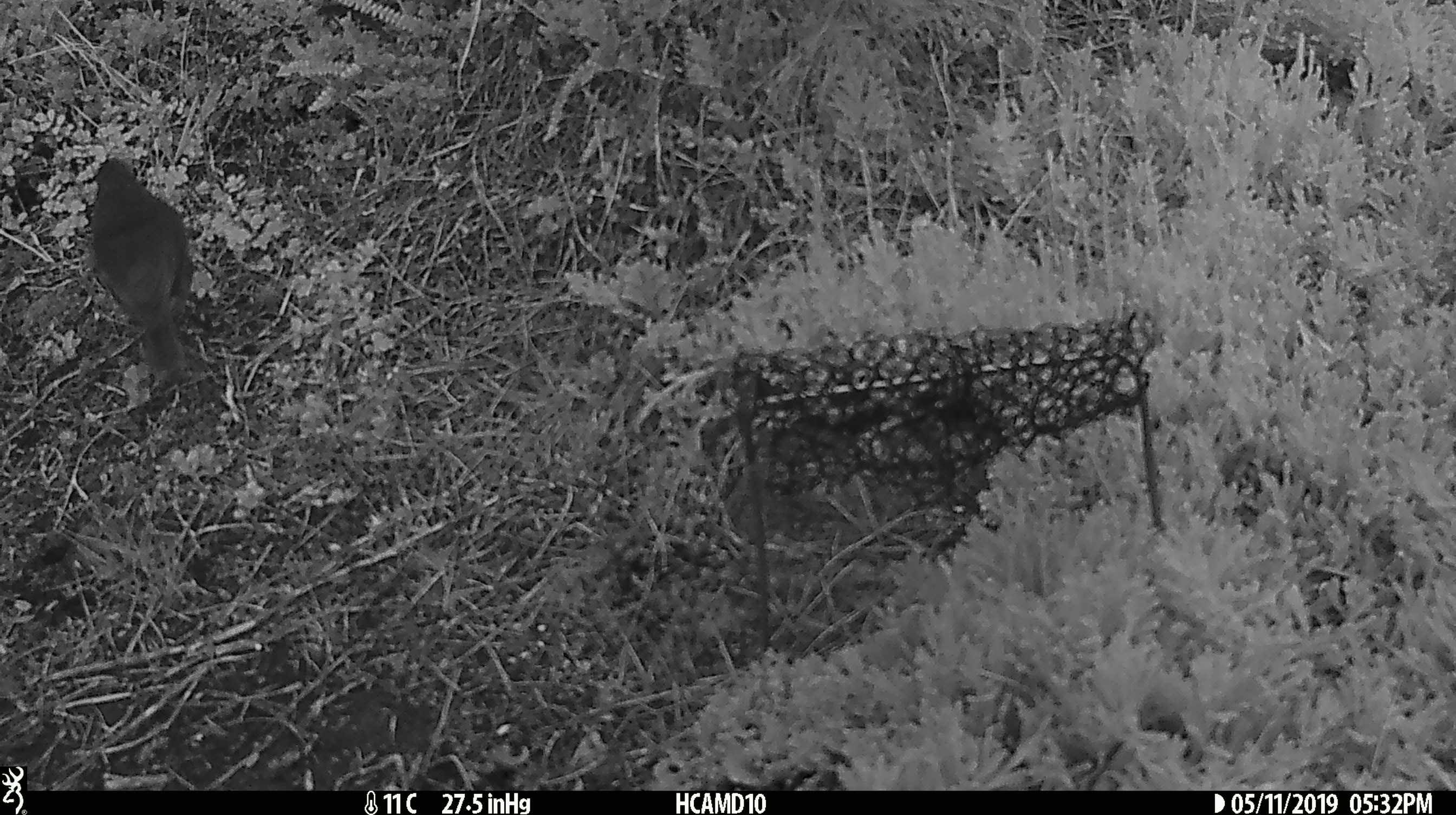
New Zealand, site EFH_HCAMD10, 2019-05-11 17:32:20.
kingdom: Animalia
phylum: Chordata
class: Aves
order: Passeriformes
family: Petroicidae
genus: Petroica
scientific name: Petroica australis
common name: new zealand robin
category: robin